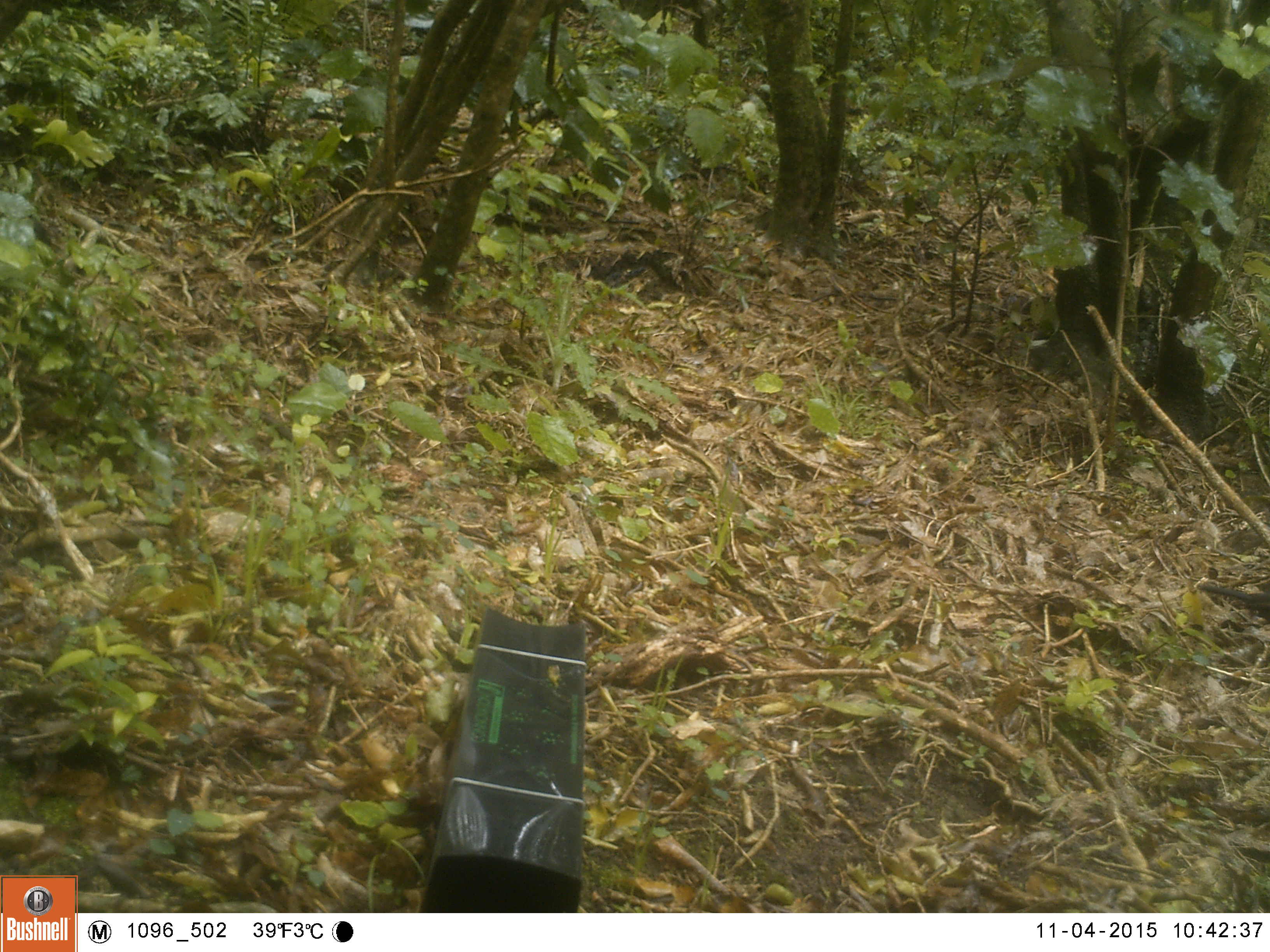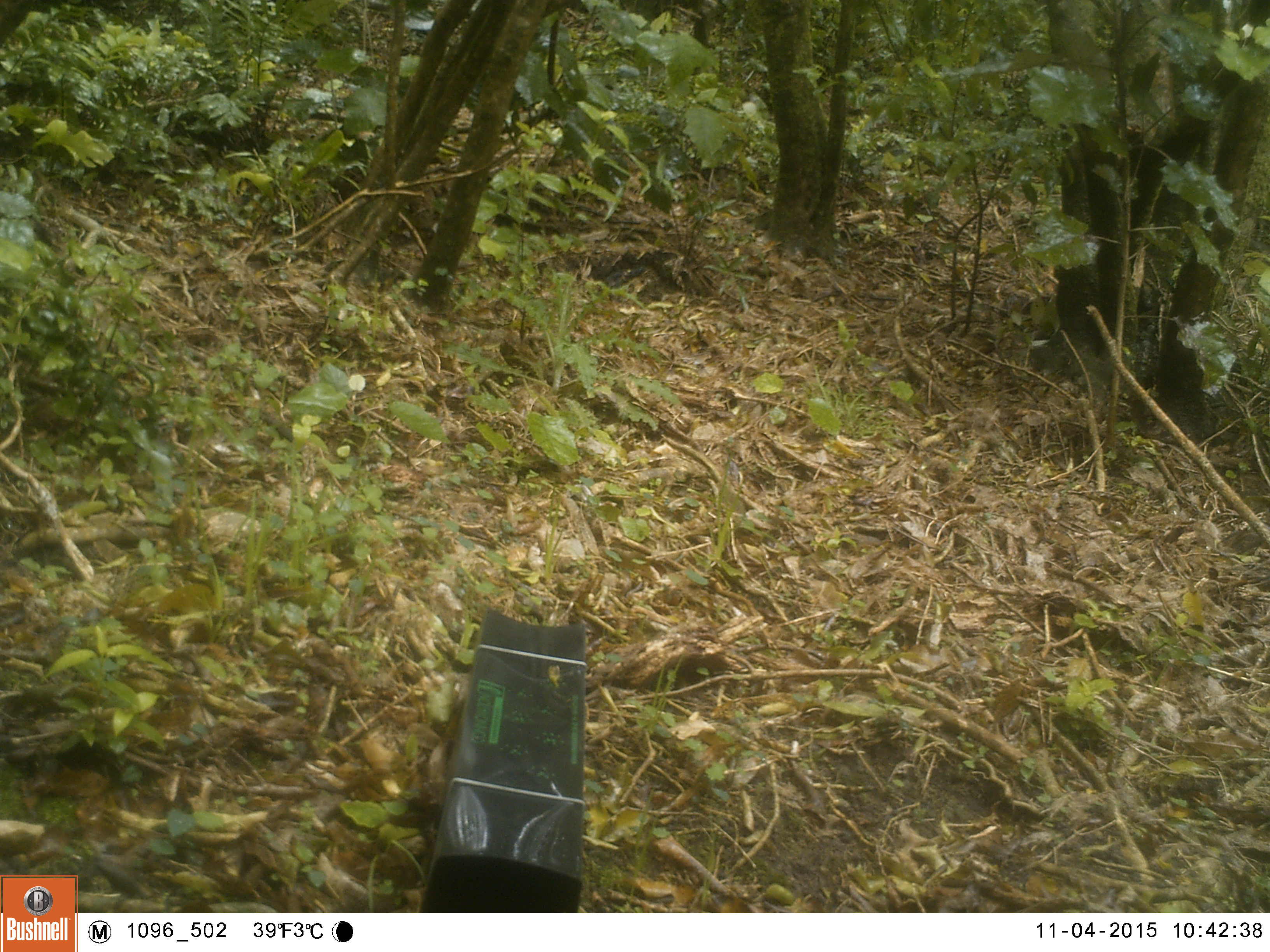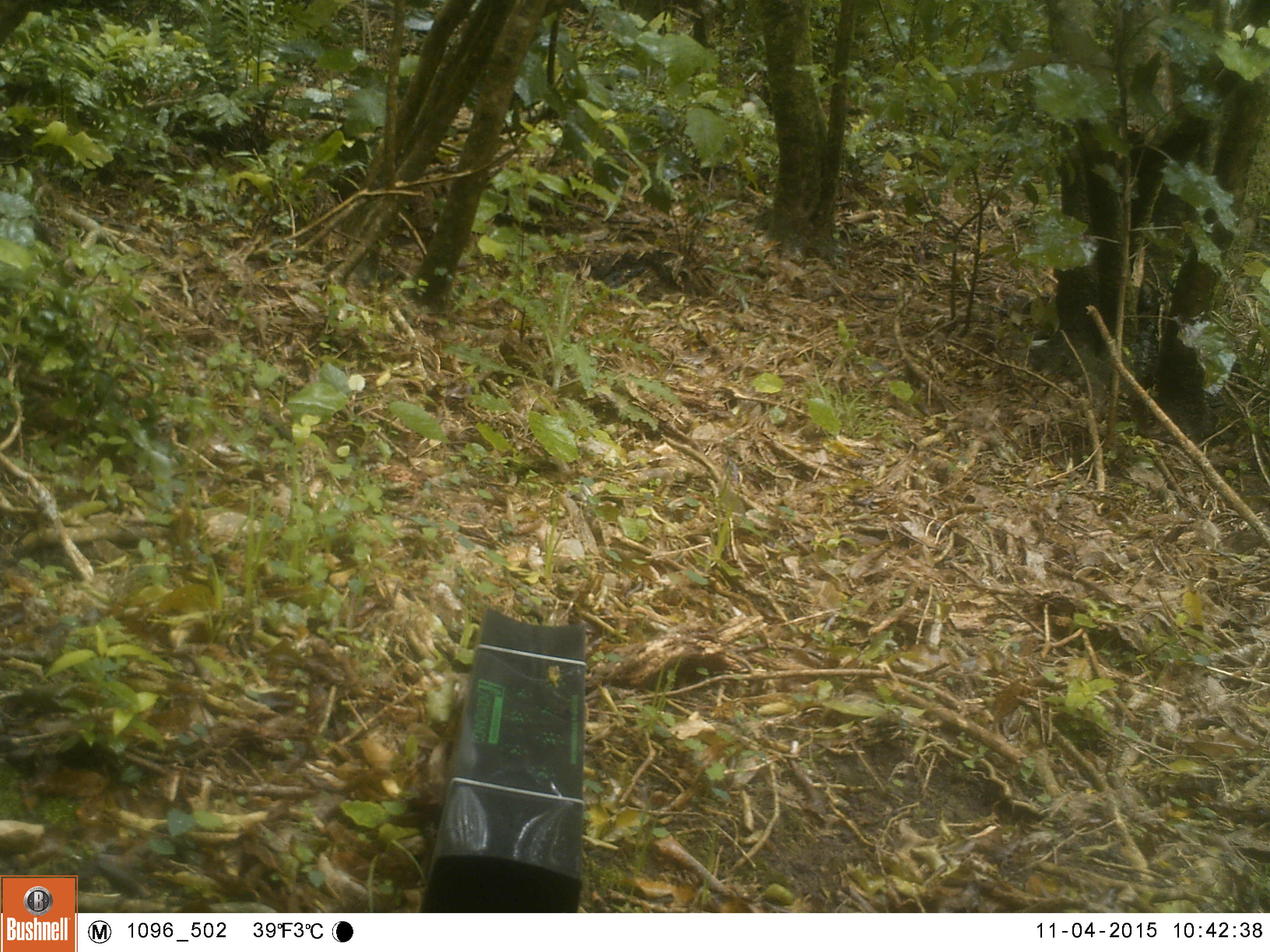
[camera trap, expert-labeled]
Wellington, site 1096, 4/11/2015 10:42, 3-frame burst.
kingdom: Animalia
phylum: Chordata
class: Aves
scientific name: Aves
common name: bird